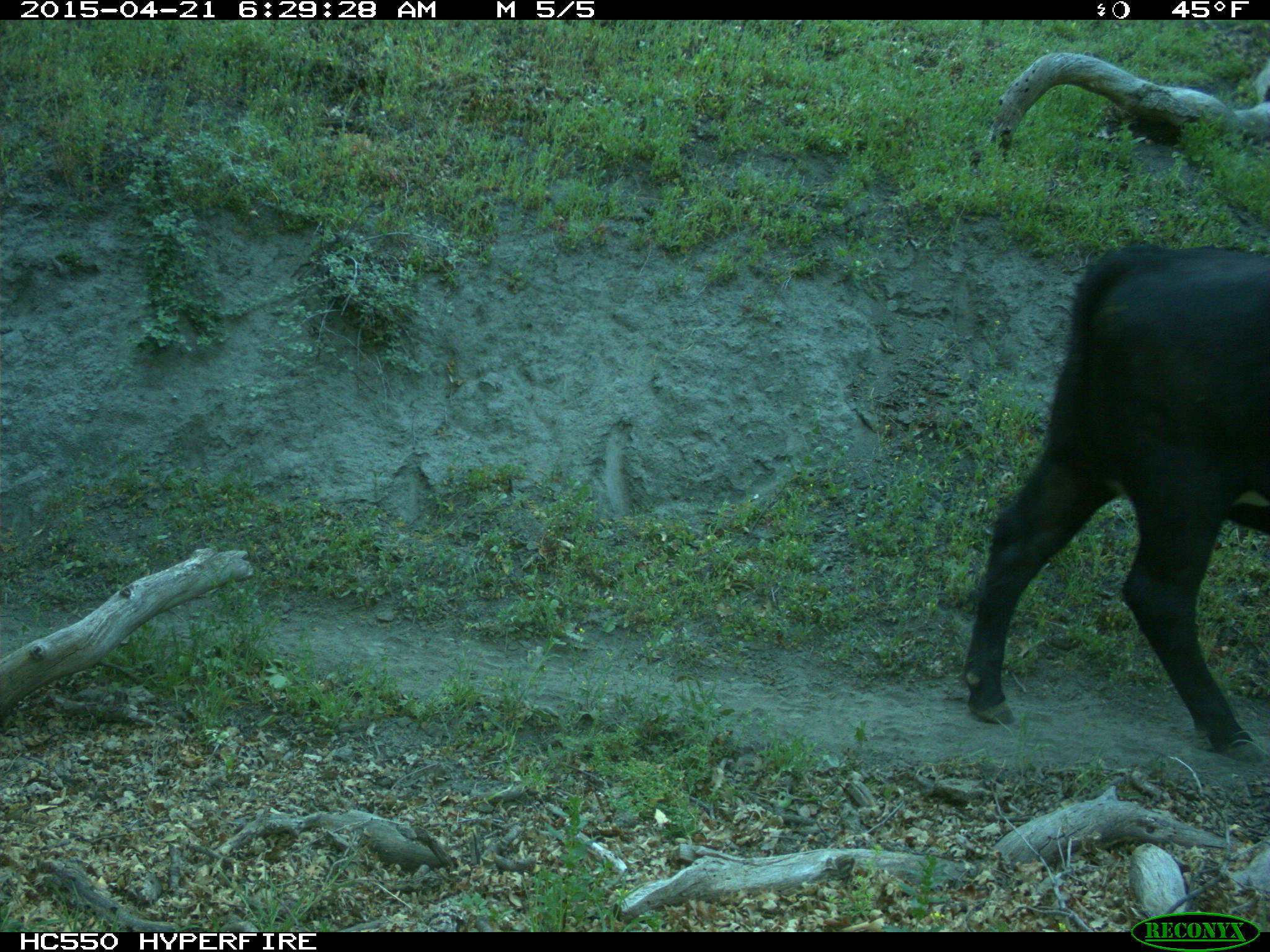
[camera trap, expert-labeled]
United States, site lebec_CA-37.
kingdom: Animalia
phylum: Chordata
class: Mammalia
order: Artiodactyla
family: Bovidae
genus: Bos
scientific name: Bos taurus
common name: domestic cow